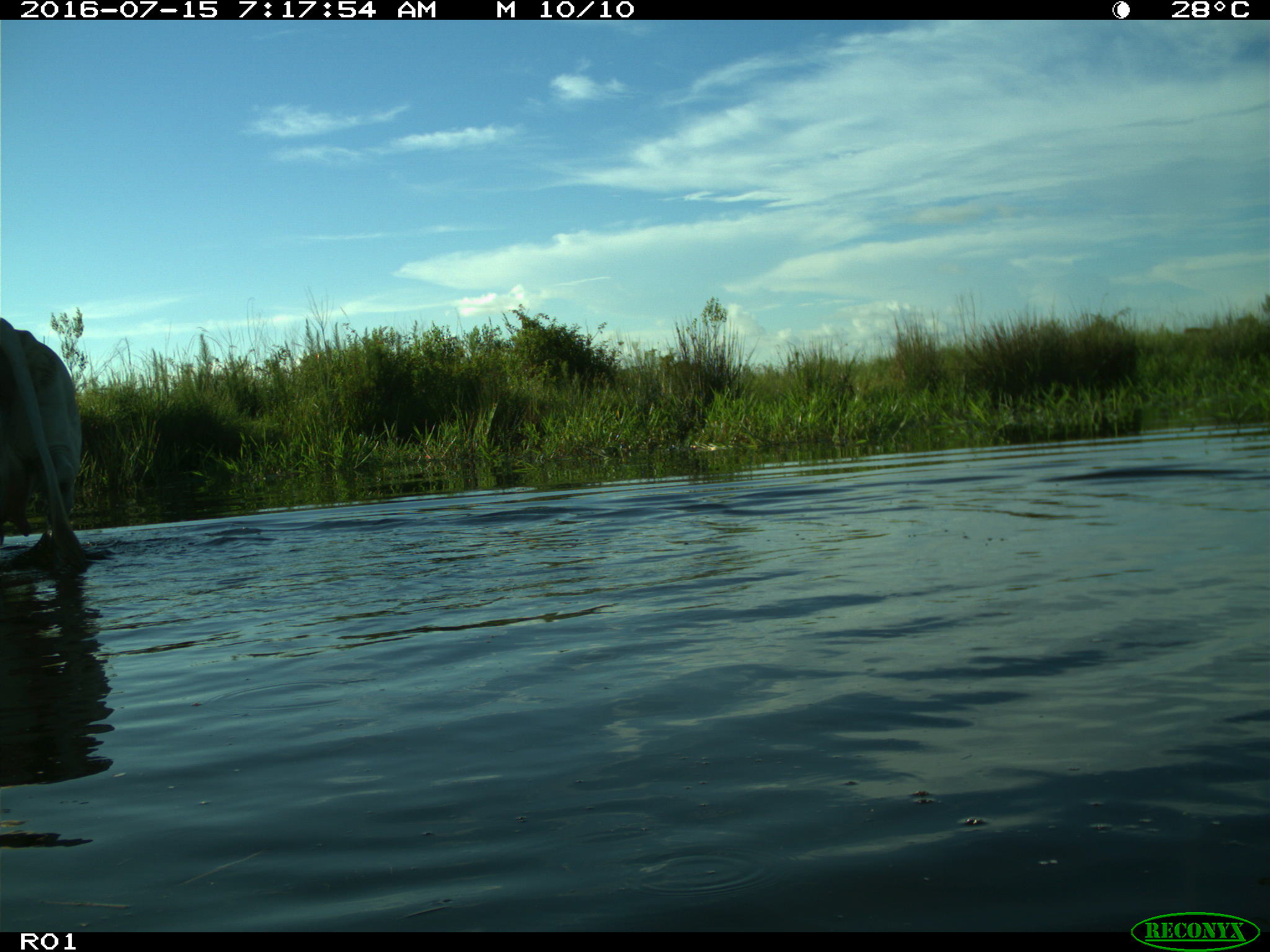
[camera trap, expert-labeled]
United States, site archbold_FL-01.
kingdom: Animalia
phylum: Chordata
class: Mammalia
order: Artiodactyla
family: Bovidae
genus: Bos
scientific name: Bos taurus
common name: domestic cow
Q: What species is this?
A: Bos taurus (domestic cow).